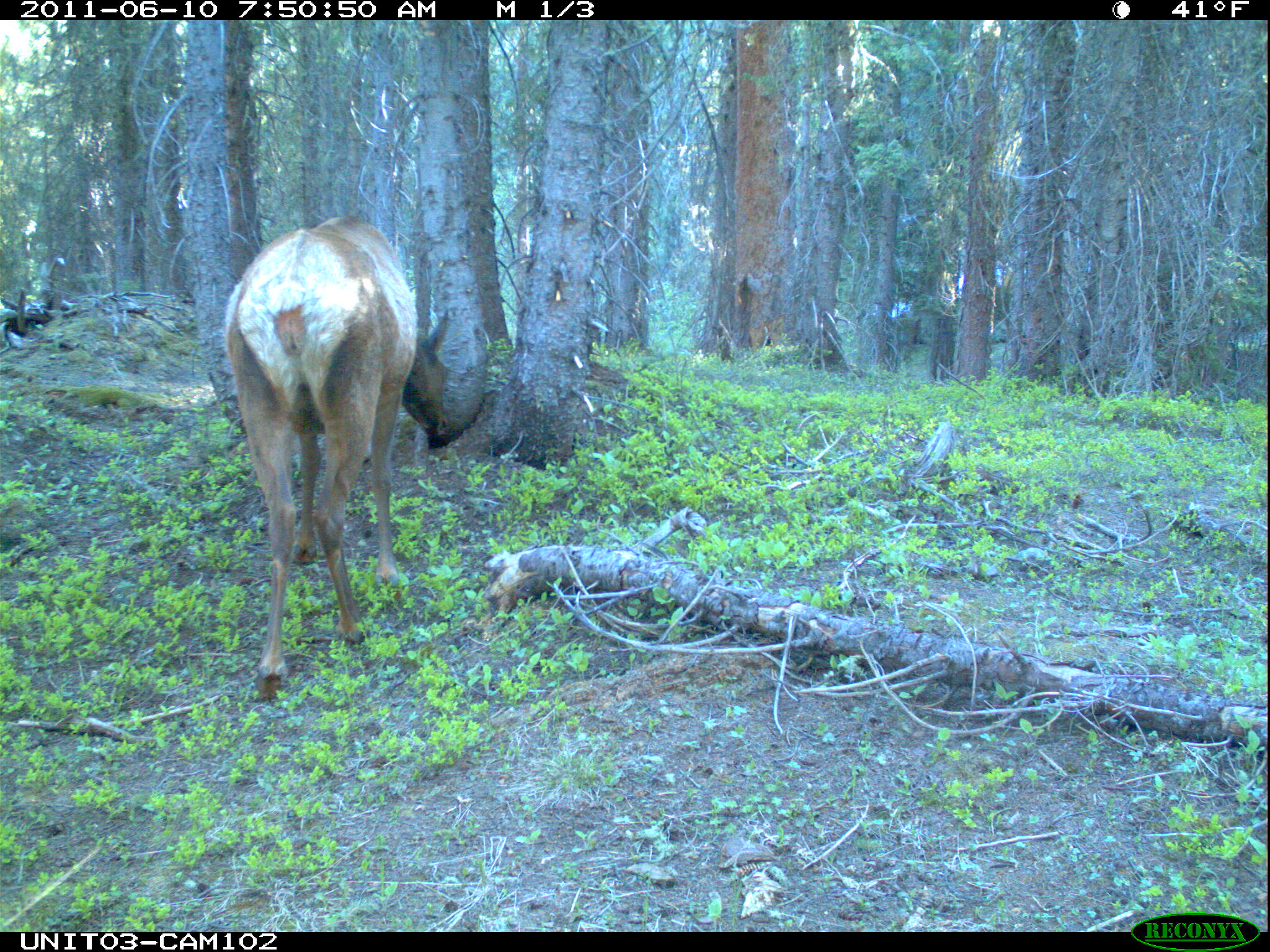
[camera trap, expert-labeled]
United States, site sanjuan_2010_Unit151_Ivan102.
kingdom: Animalia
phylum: Chordata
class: Mammalia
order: Artiodactyla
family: Cervidae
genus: Cervus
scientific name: Cervus elaphus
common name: red deer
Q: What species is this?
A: Cervus elaphus (red deer).